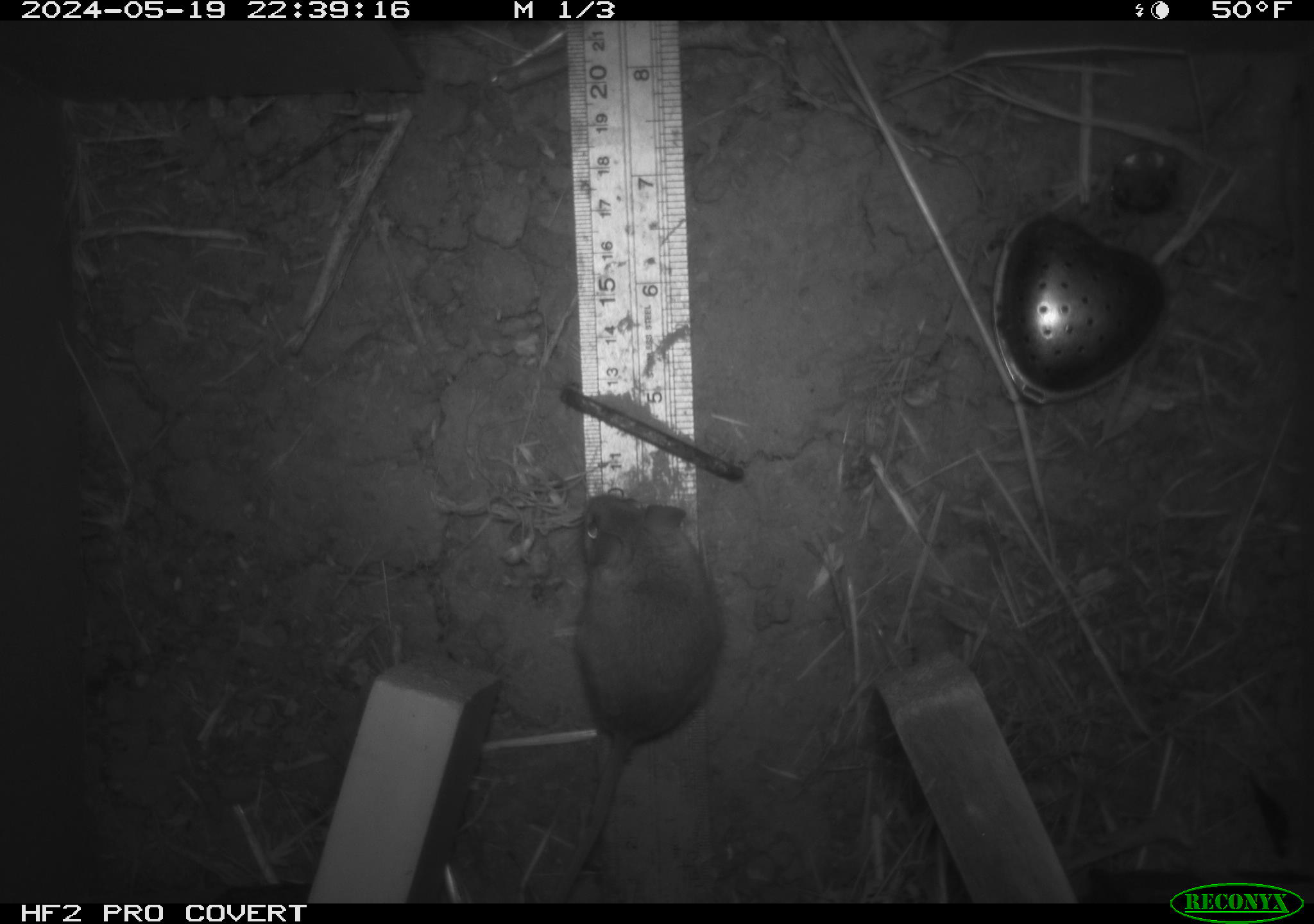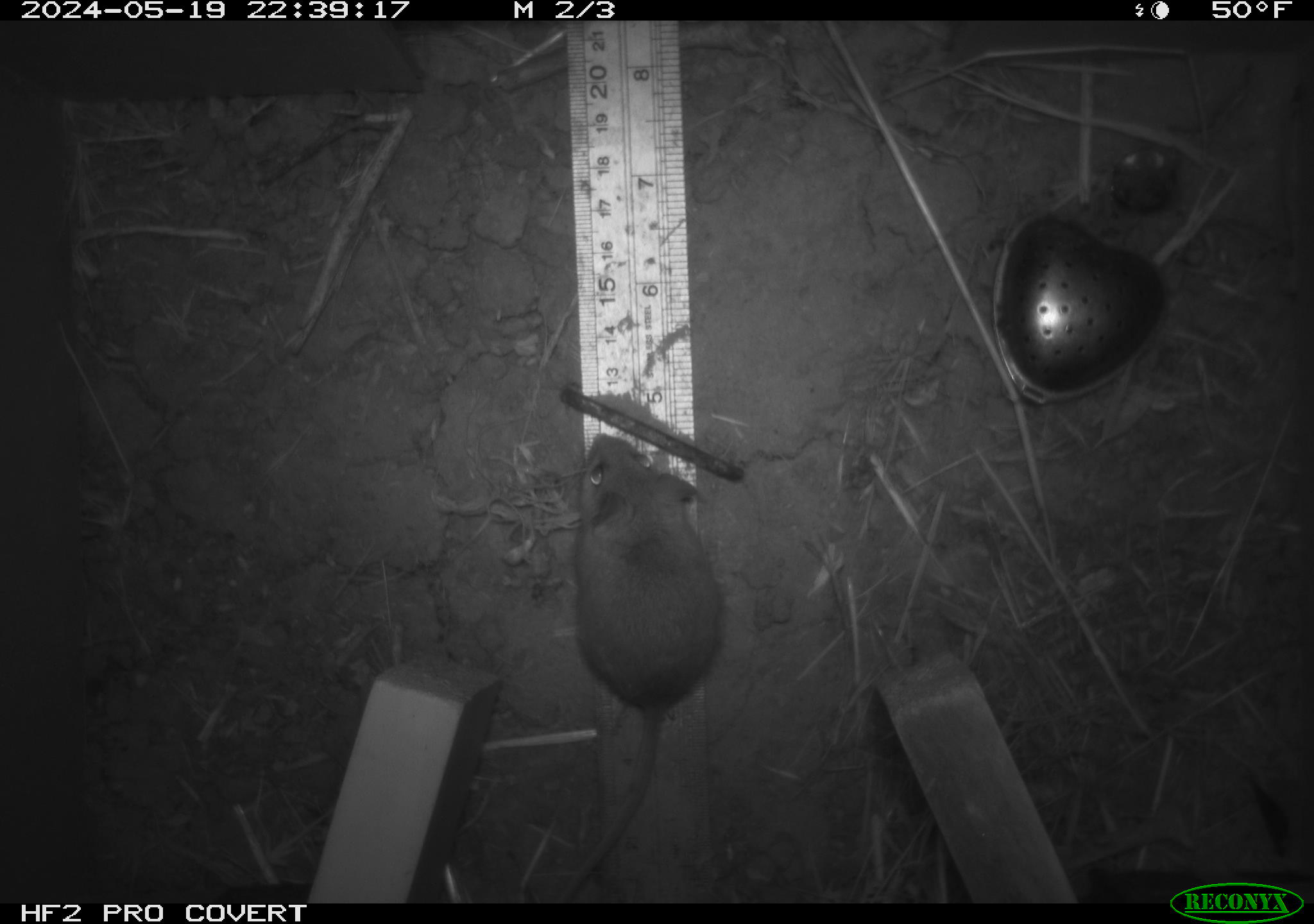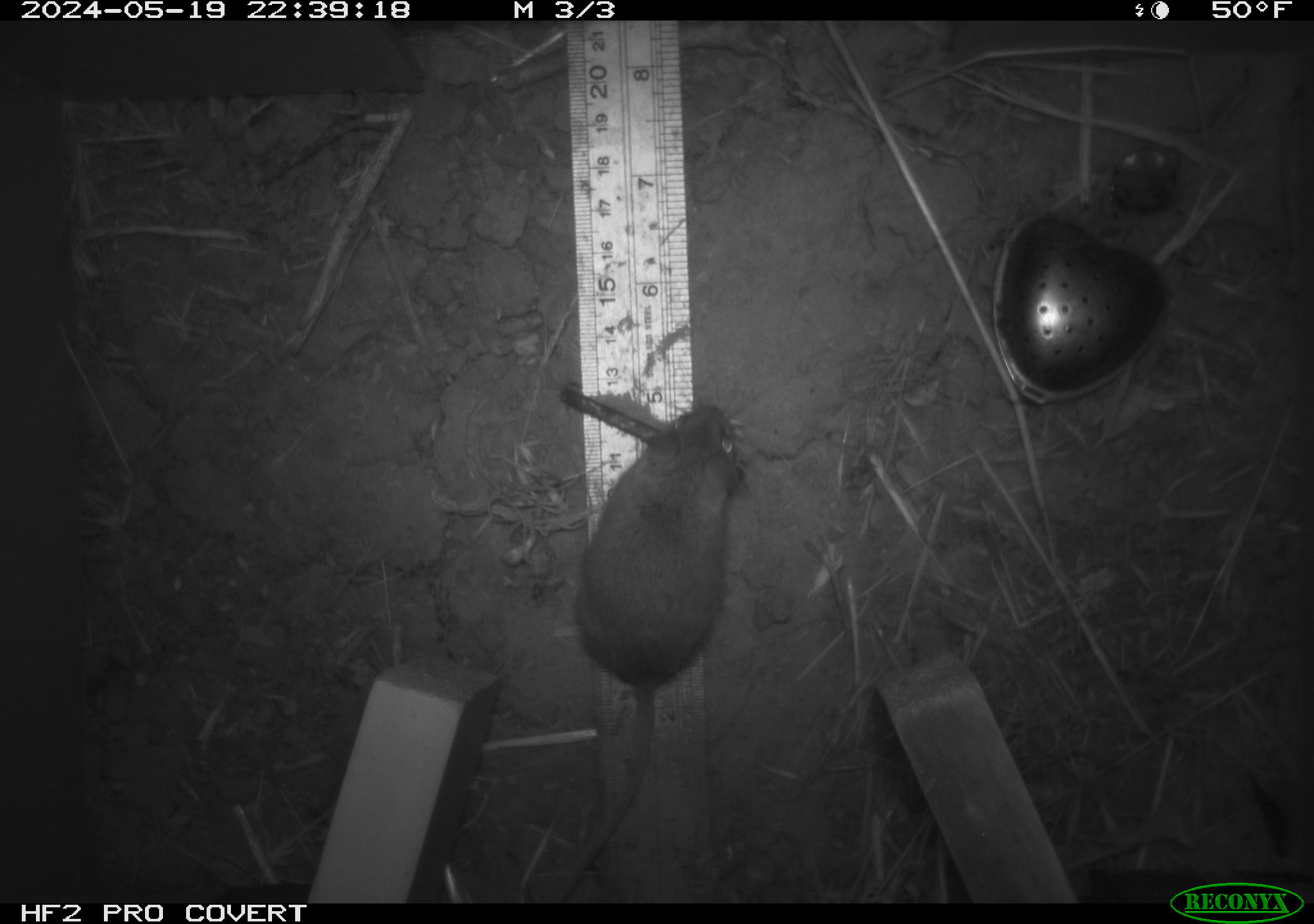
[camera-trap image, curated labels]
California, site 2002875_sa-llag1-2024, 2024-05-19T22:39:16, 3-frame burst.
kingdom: Animalia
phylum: Chordata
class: Mammalia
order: Rodentia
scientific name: Rodentia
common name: mouse species